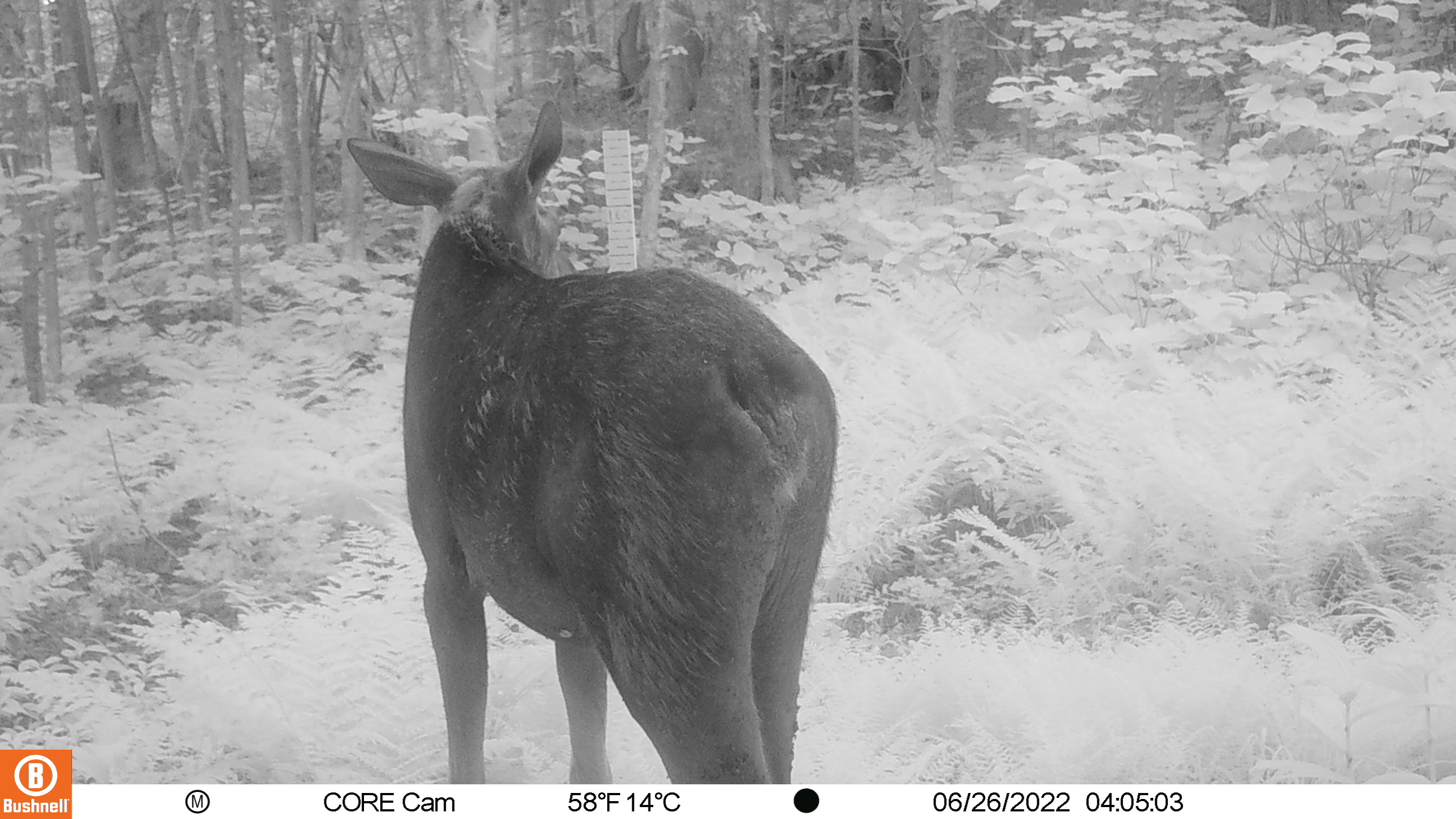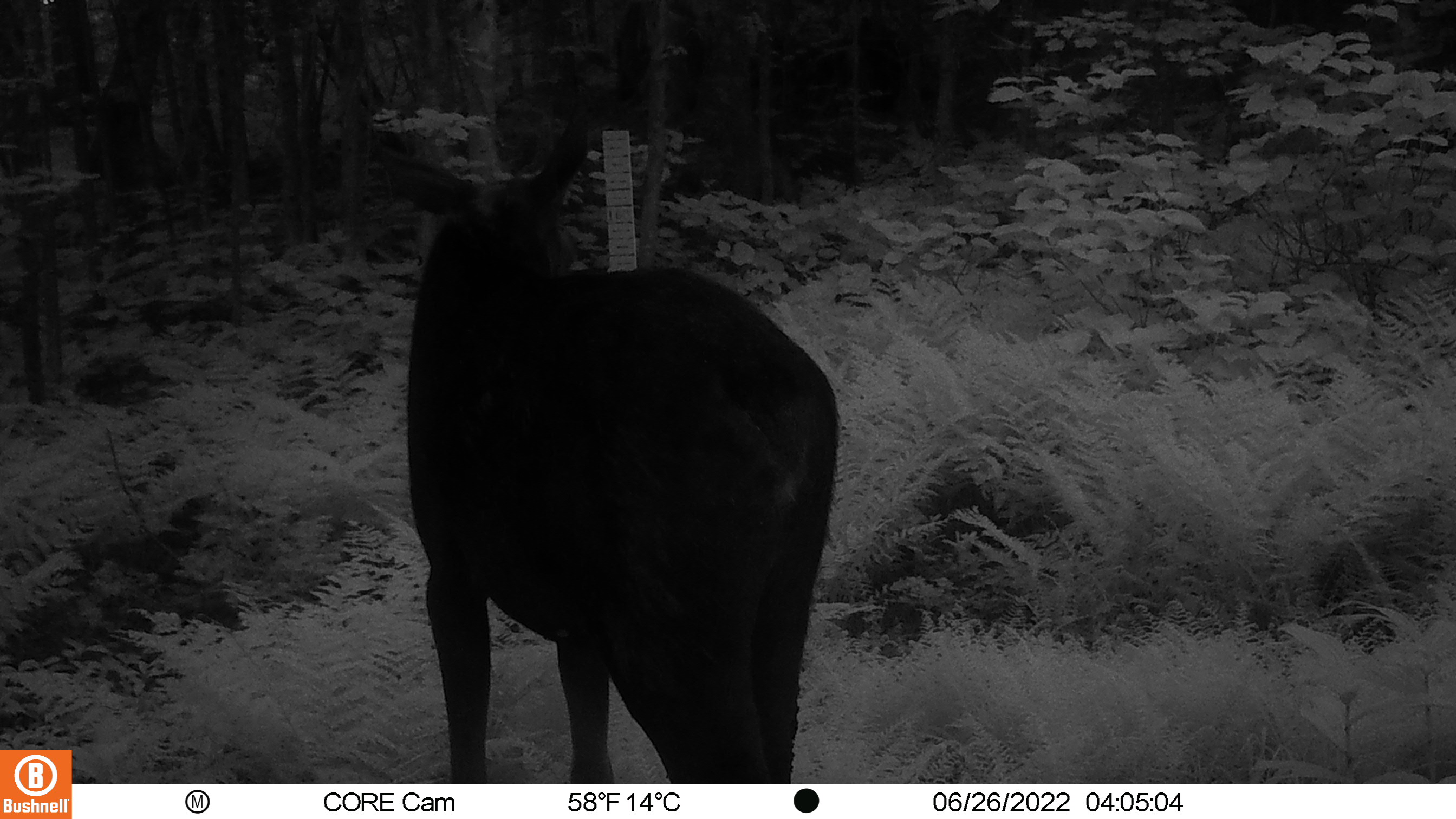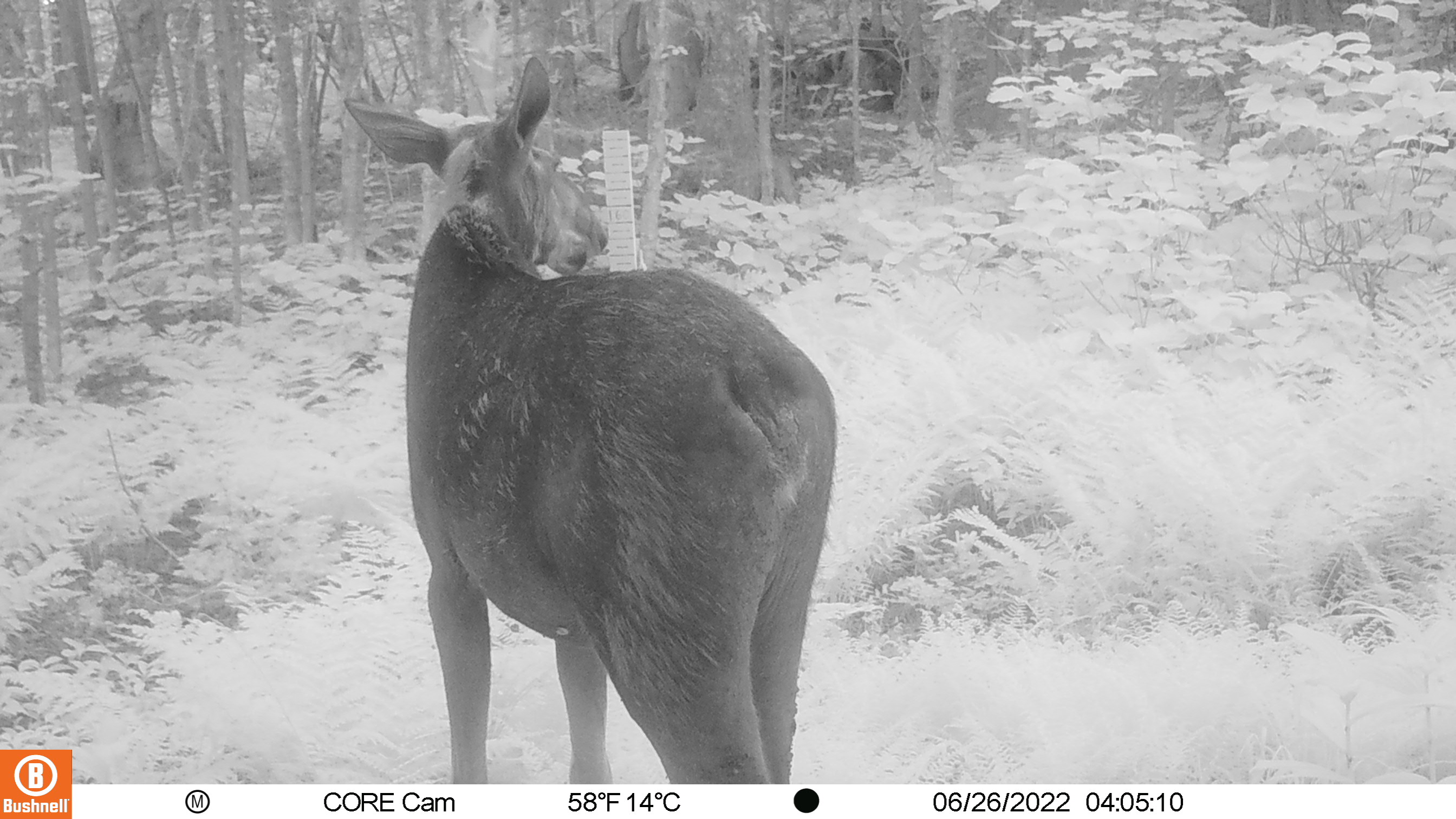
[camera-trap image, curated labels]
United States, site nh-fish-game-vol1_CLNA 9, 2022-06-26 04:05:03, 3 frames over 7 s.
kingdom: Animalia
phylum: Chordata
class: Mammalia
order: Artiodactyla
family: Cervidae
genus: Alces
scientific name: Alces alces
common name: moose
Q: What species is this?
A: Moose (Alces alces).